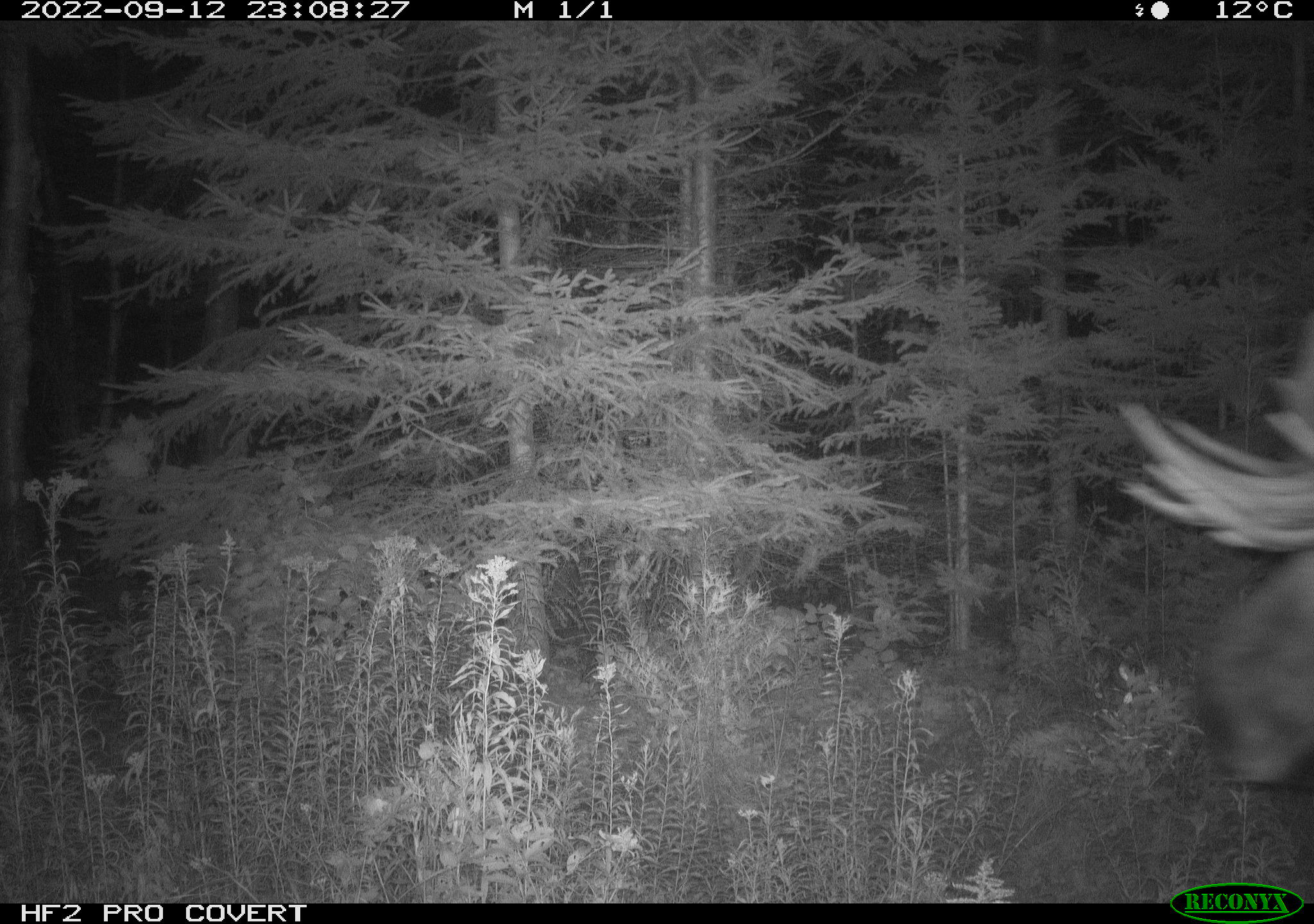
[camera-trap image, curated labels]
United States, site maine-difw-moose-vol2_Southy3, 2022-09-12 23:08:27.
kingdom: Animalia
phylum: Chordata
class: Mammalia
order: Artiodactyla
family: Cervidae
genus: Alces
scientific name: Alces alces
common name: moose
Moose (Alces alces).